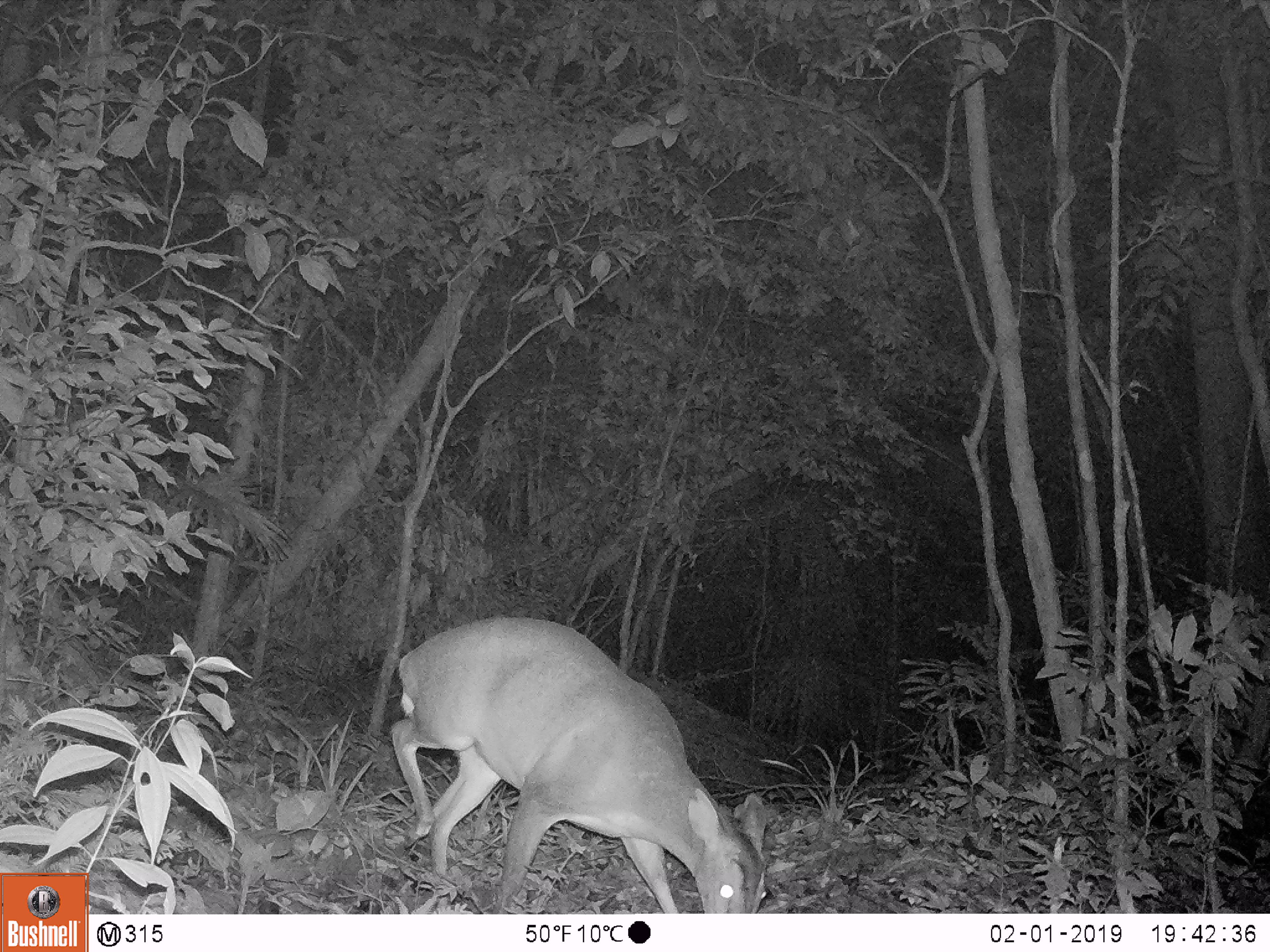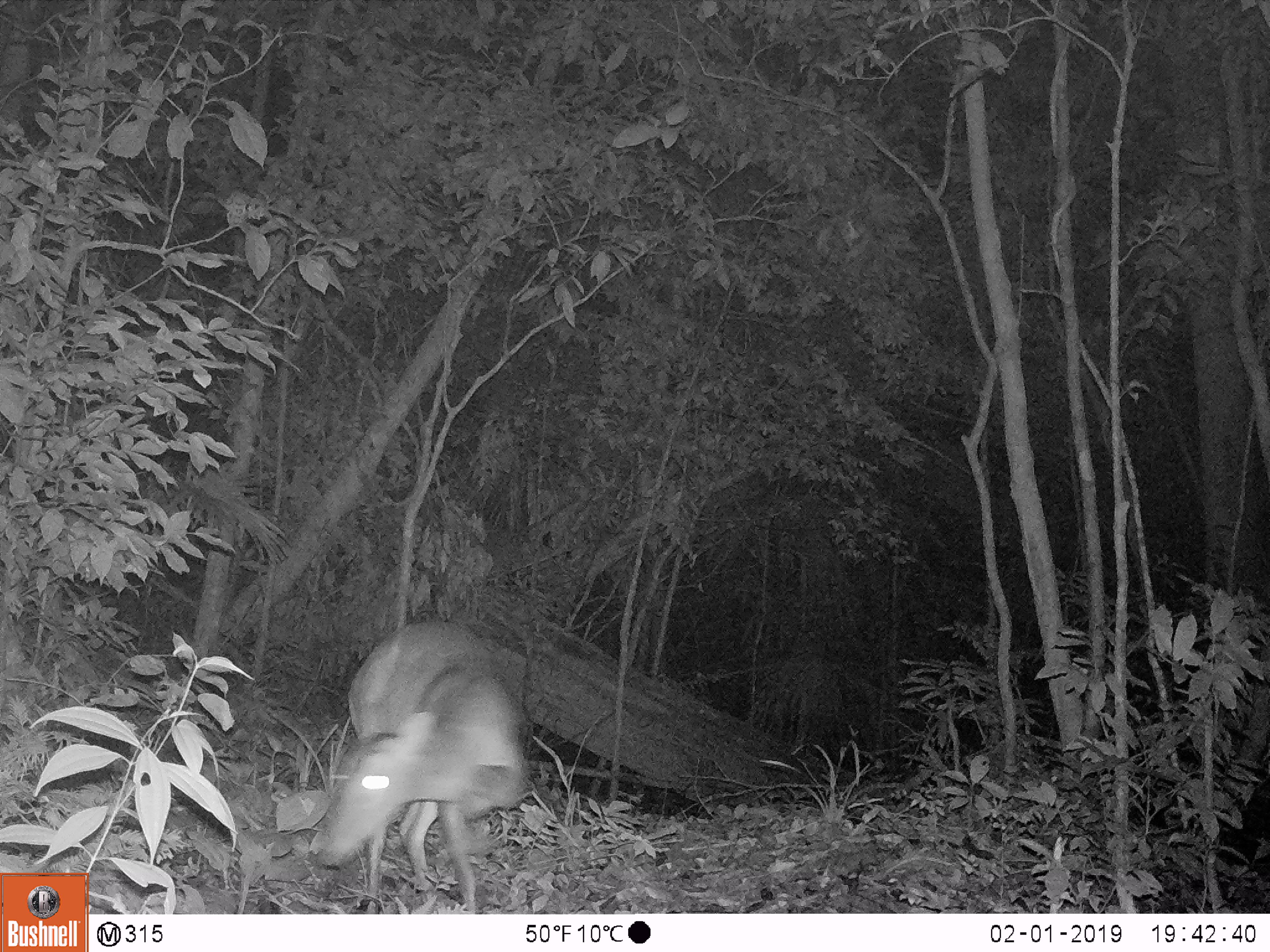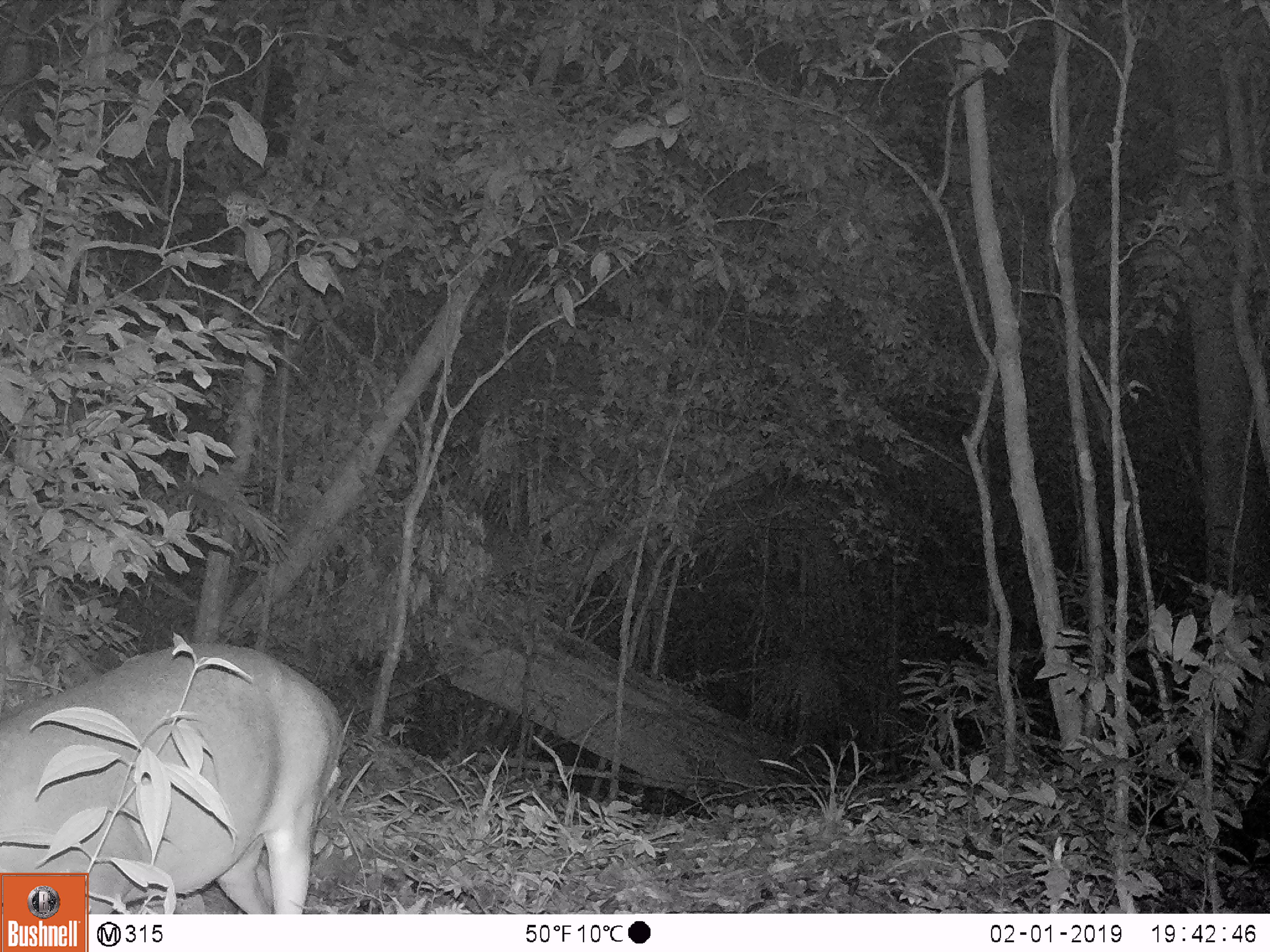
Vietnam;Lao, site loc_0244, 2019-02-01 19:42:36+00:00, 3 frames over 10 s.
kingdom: Animalia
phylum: Chordata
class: Mammalia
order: Artiodactyla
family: Cervidae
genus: Muntiacus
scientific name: Muntiacus vuquangensis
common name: large-antlered muntjac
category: large antlered muntjac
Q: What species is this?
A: Large antlered muntjac (large-antlered muntjac) (Muntiacus vuquangensis).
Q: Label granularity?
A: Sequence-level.